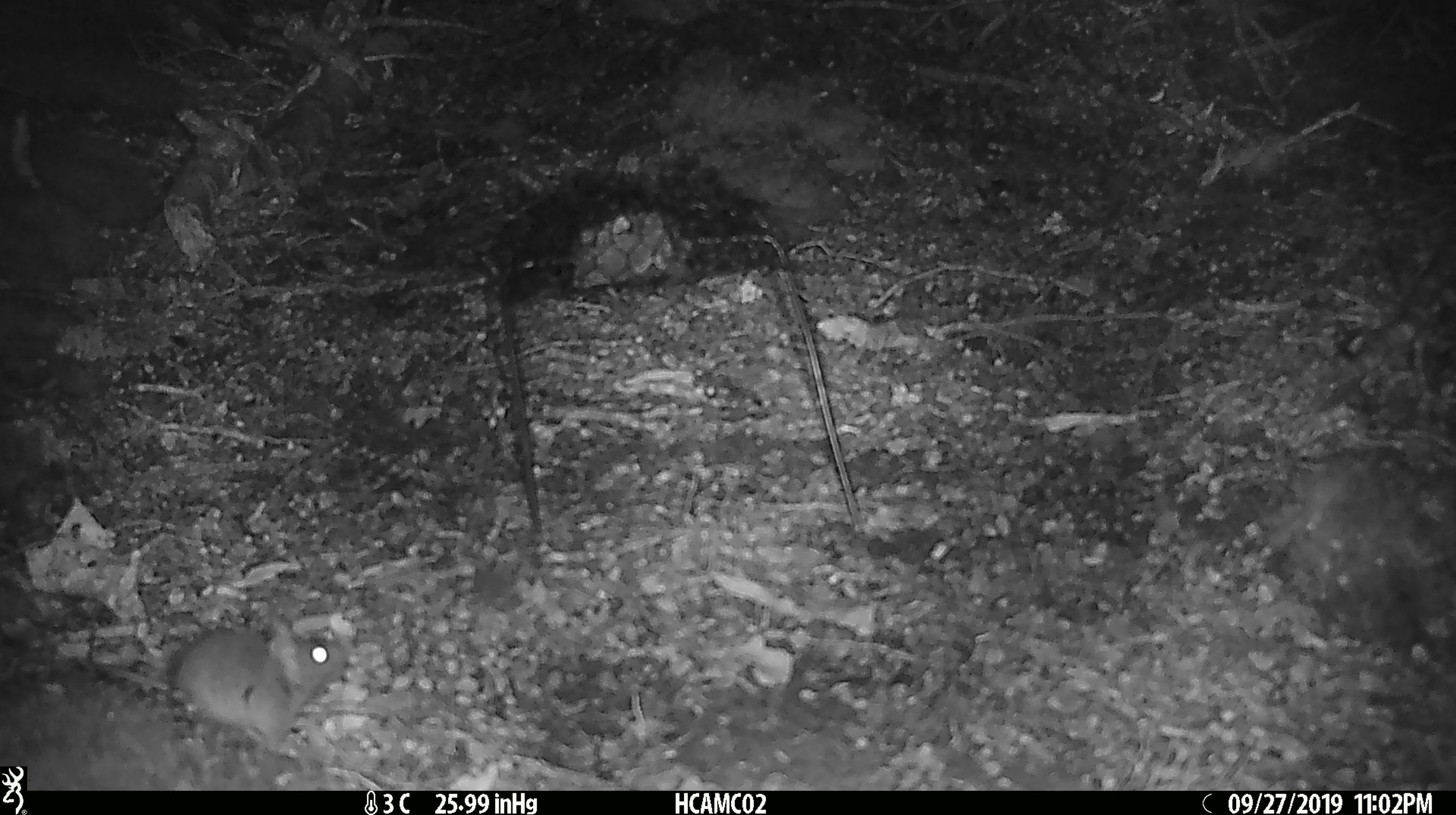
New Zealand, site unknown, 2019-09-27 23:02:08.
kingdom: Animalia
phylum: Chordata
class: Mammalia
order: Rodentia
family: Muridae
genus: Mus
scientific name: Mus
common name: mouse